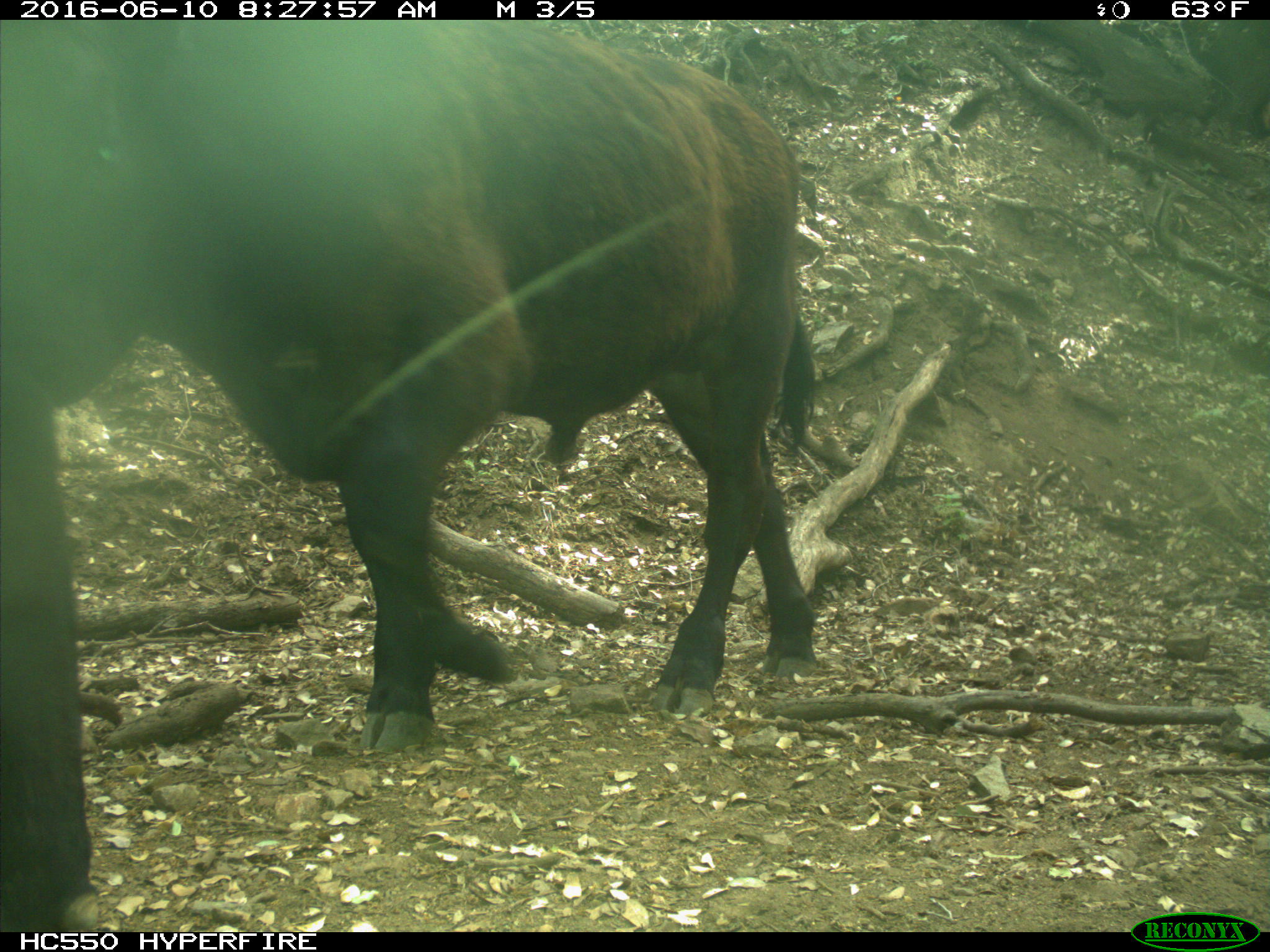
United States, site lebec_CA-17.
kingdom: Animalia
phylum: Chordata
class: Mammalia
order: Artiodactyla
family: Bovidae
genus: Bos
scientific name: Bos taurus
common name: domestic cow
Bos taurus (domestic cow).